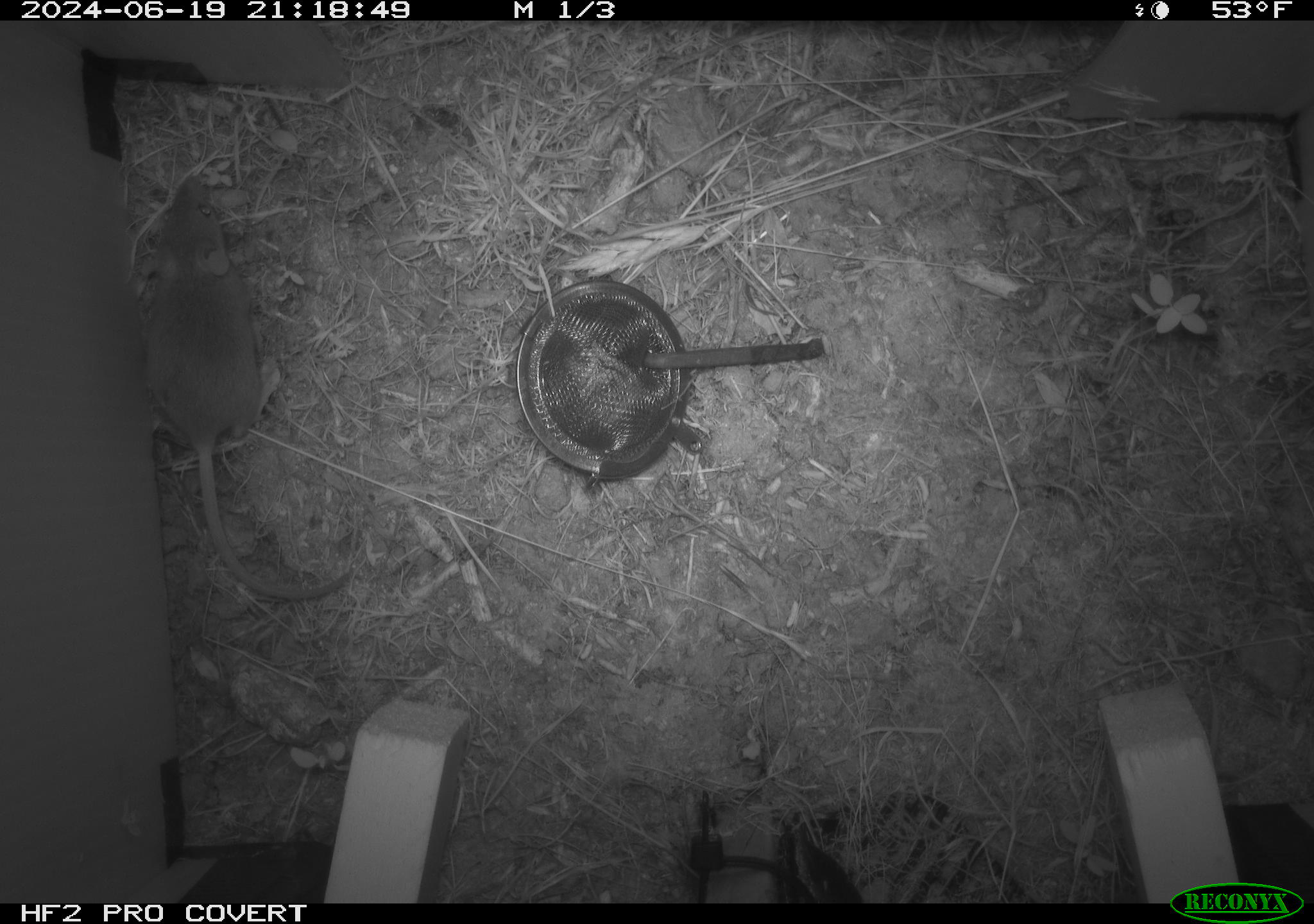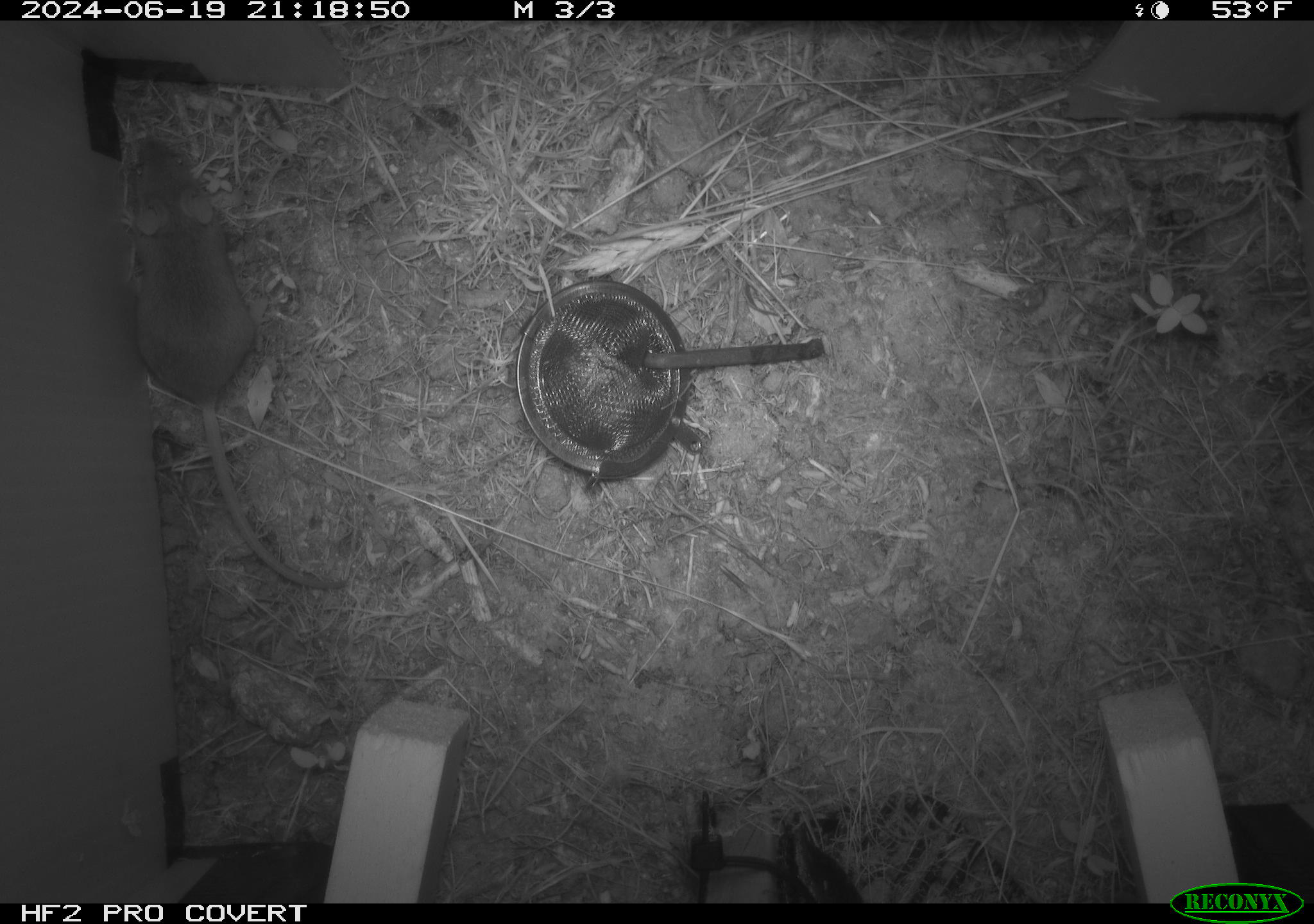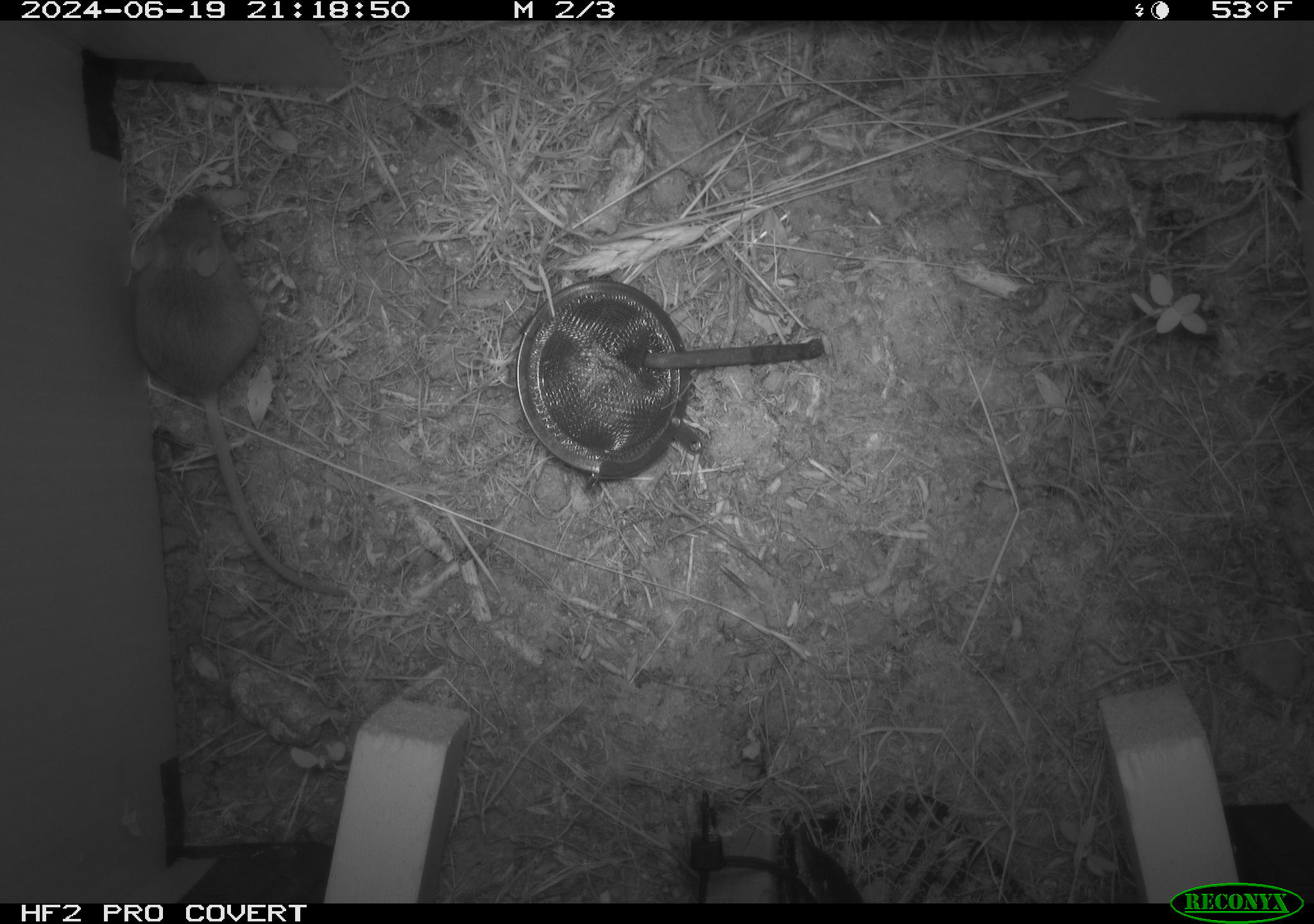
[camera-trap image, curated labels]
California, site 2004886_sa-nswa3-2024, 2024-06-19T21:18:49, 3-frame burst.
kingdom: Animalia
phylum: Chordata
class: Mammalia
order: Rodentia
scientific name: Rodentia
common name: rodent